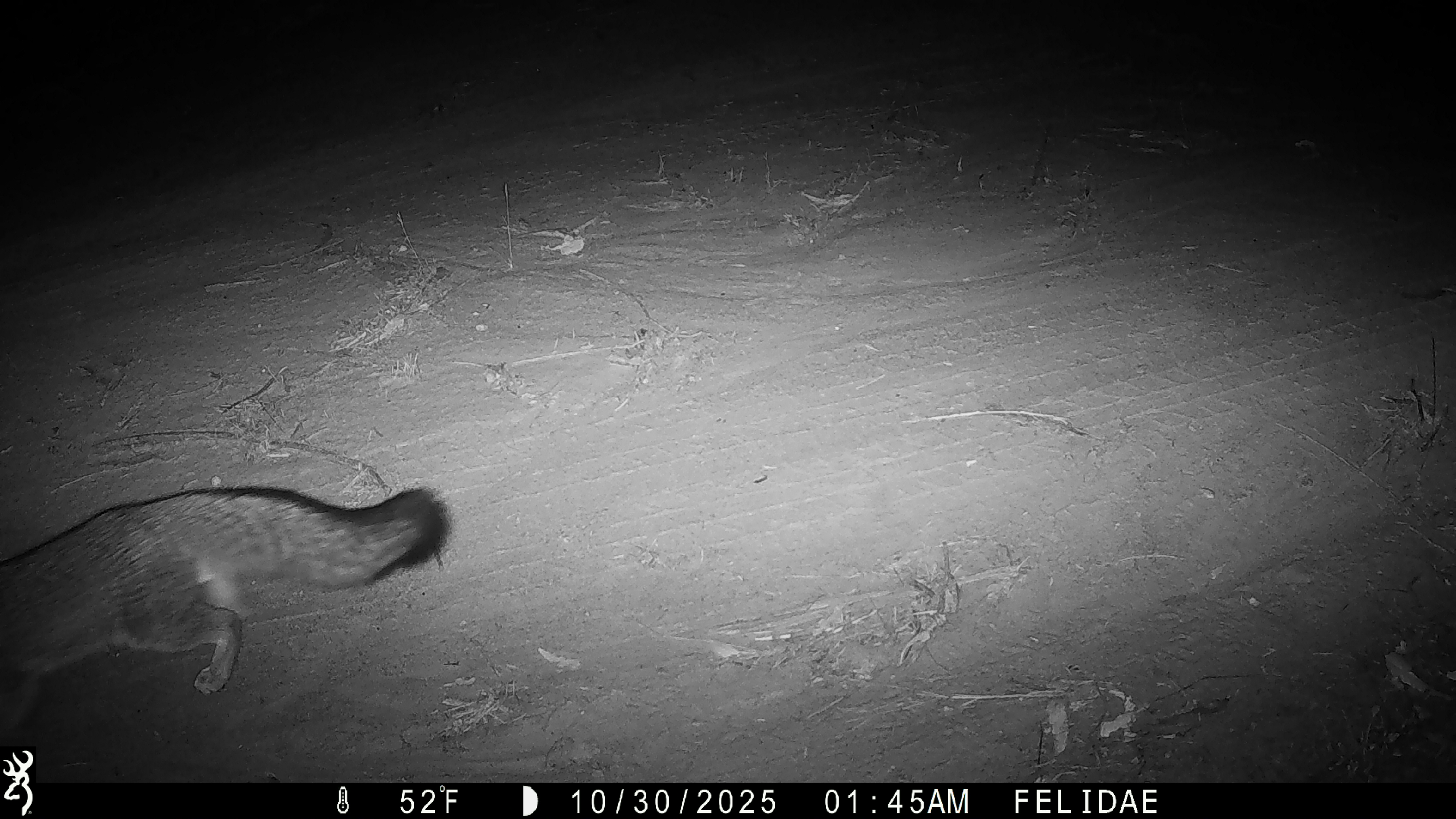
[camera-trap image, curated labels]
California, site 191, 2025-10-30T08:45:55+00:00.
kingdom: Animalia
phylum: Chordata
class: Mammalia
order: Carnivora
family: Canidae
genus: Urocyon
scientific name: Urocyon cinereoargenteus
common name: gray fox